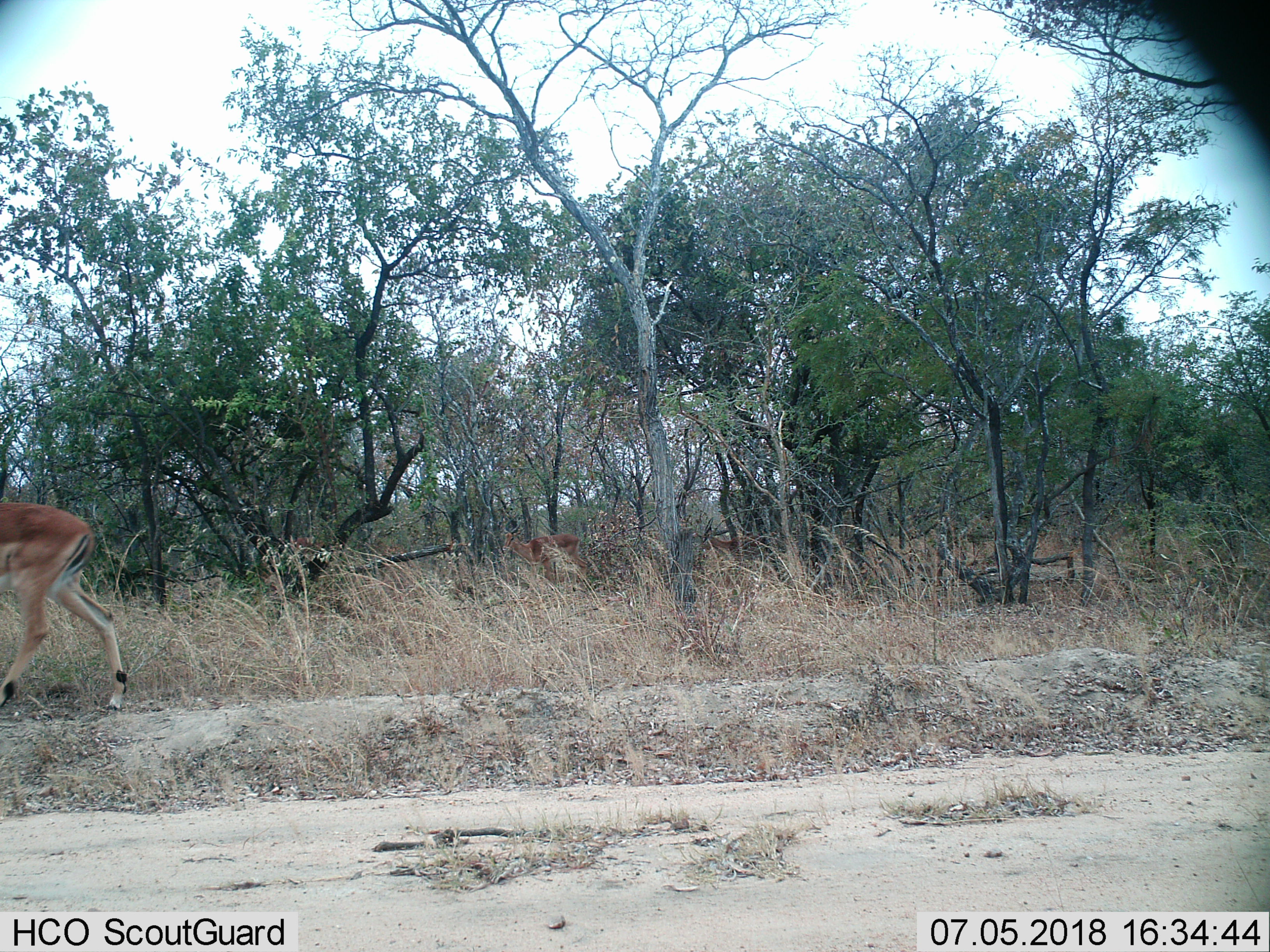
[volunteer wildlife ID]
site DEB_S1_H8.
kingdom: Animalia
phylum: Chordata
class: Mammalia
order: Artiodactyla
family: Bovidae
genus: Aepyceros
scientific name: Aepyceros melampus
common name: impala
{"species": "impala (Aepyceros melampus)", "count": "3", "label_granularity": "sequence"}